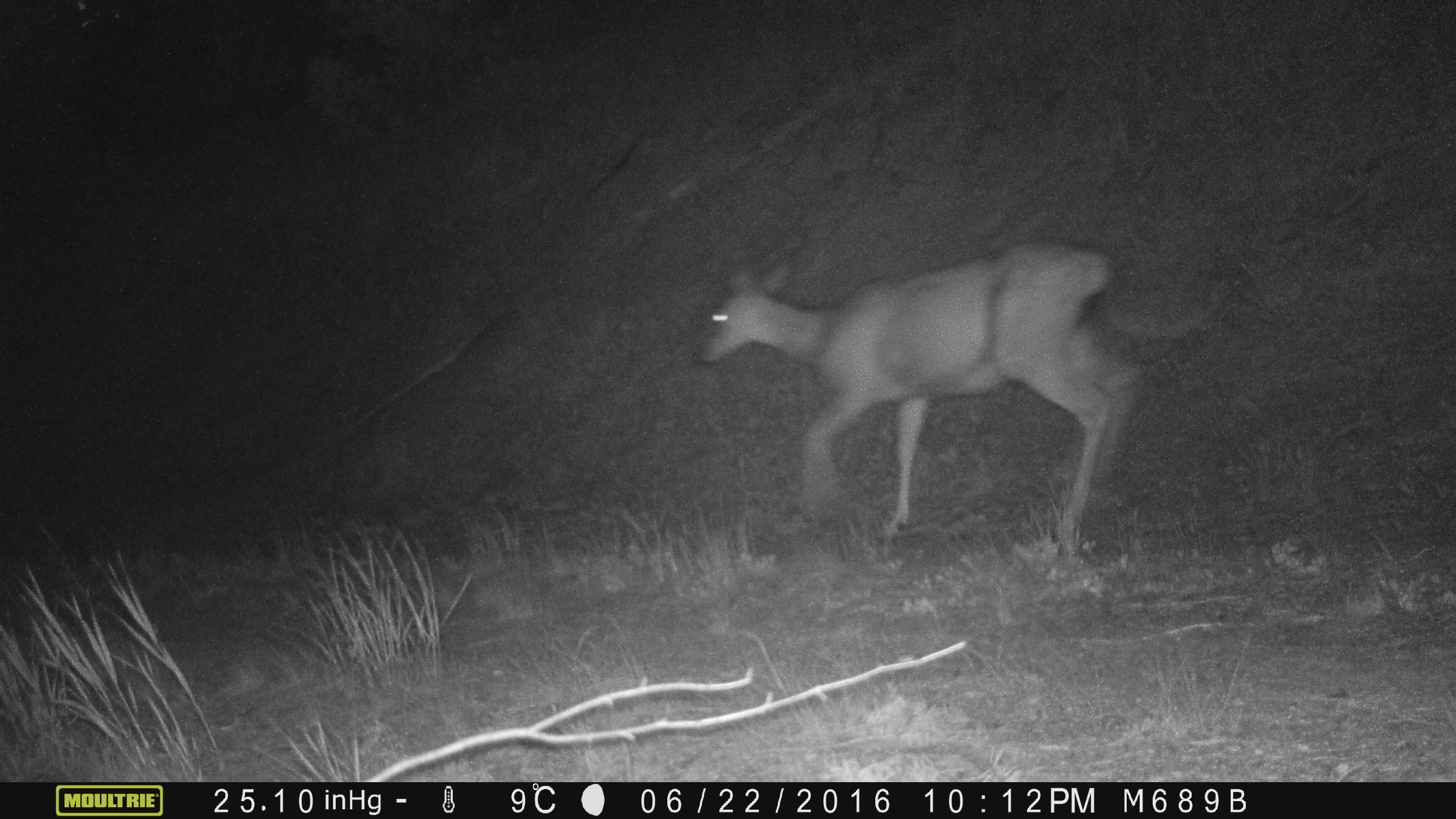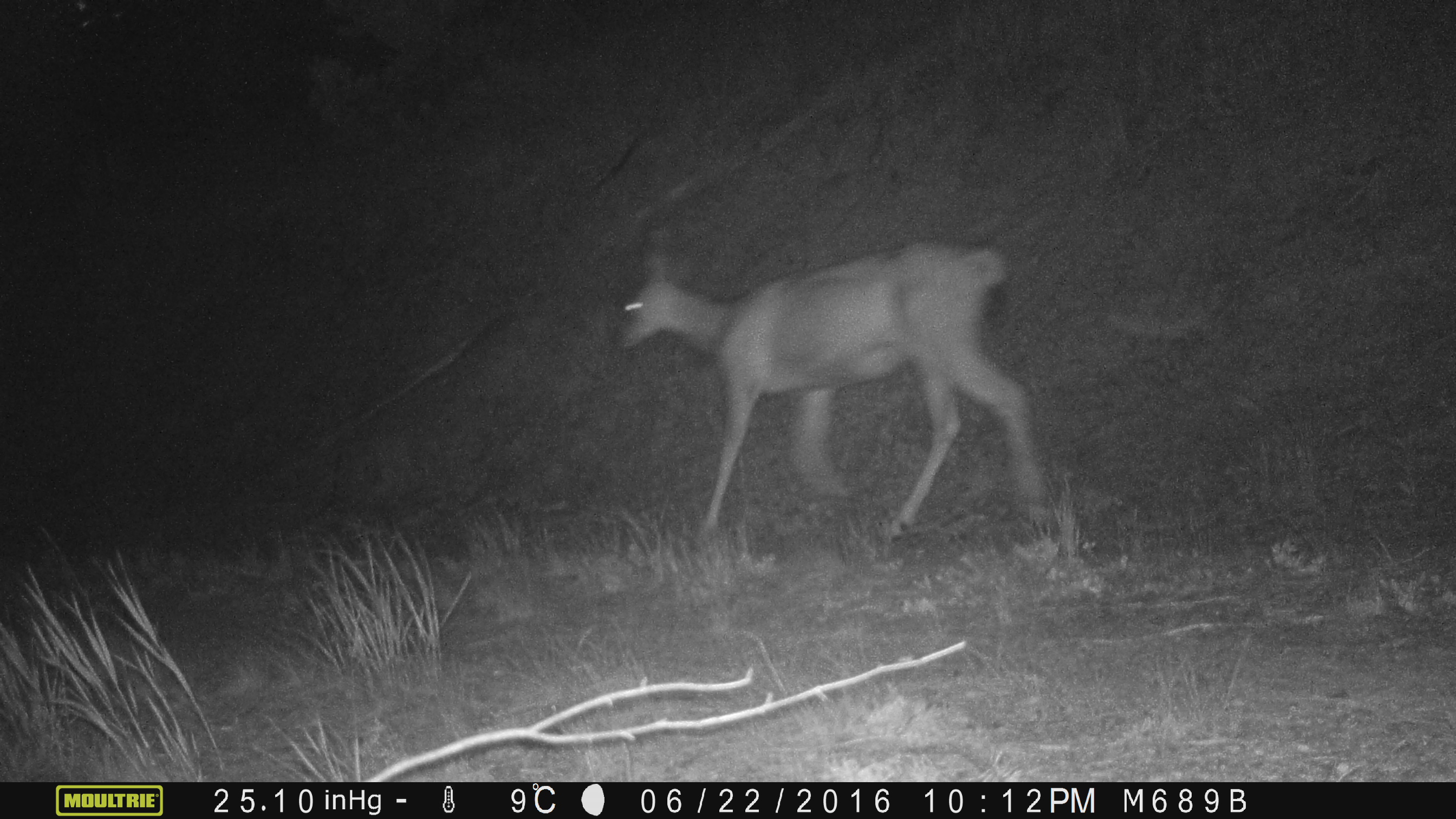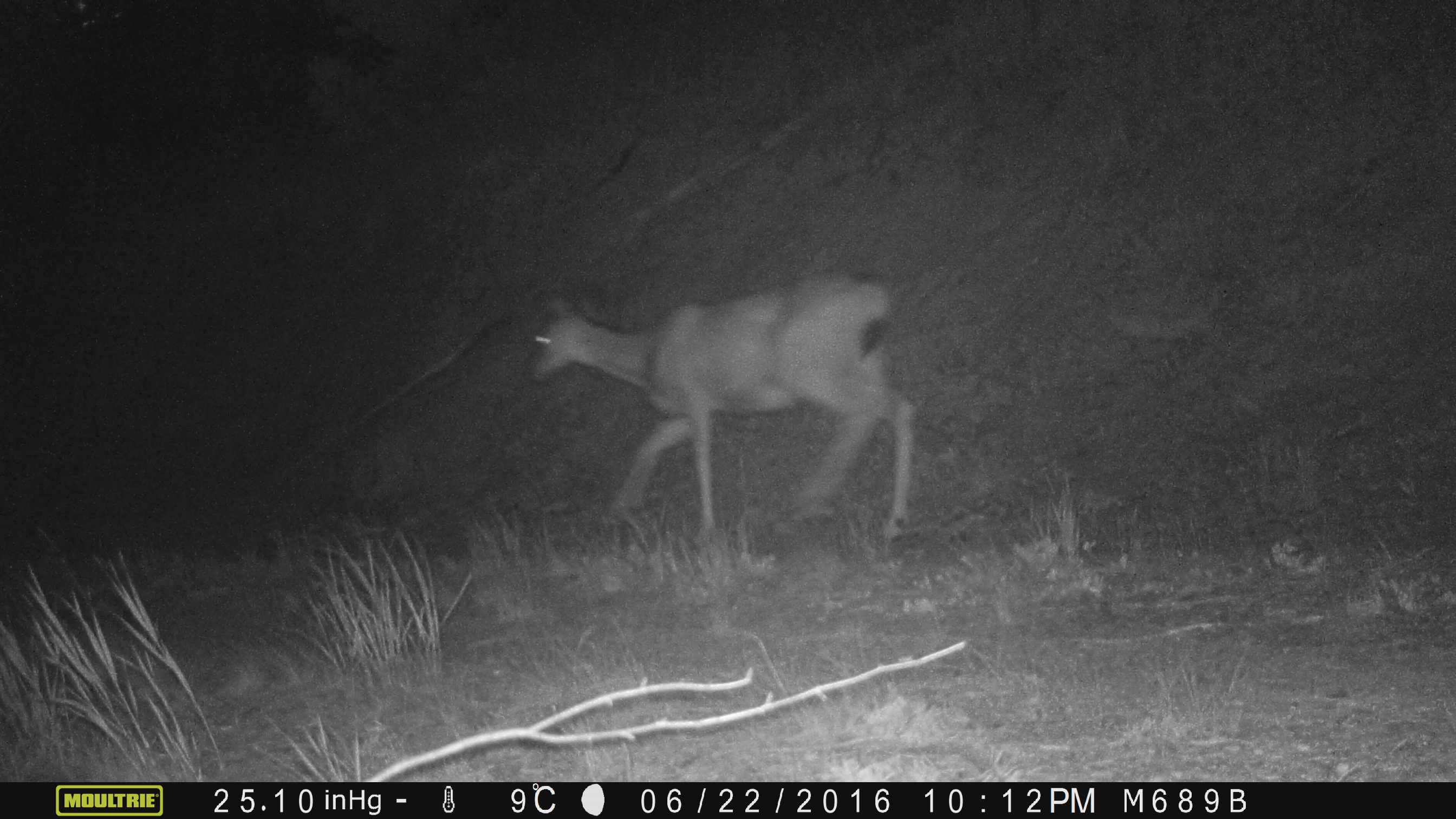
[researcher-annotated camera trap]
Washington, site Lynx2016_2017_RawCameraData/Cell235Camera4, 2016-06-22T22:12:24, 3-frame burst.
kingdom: Animalia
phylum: Chordata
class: Mammalia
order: Artiodactyla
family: Cervidae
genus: Odocoileus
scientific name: Odocoileus hemionus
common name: mule deer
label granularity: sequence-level